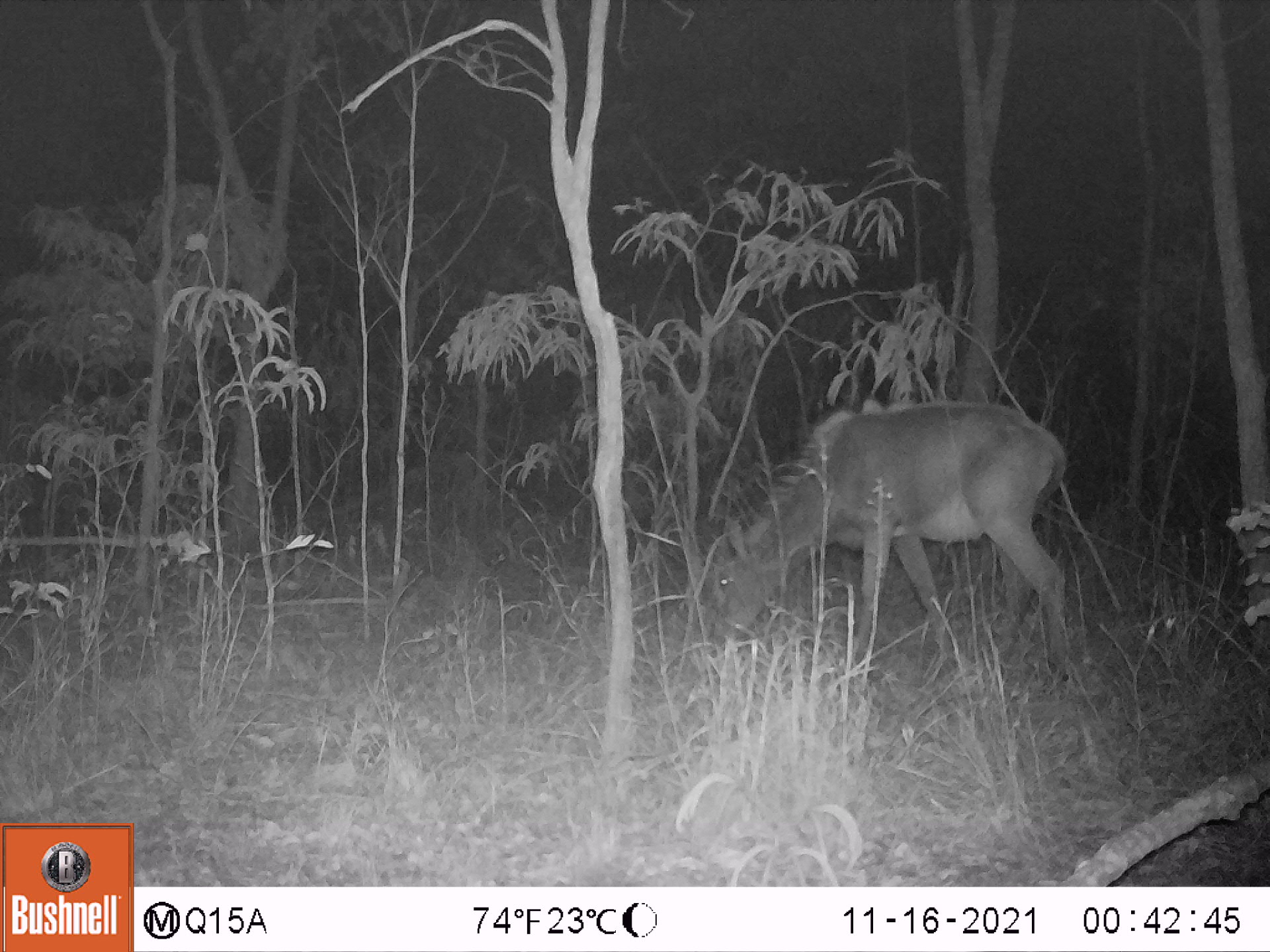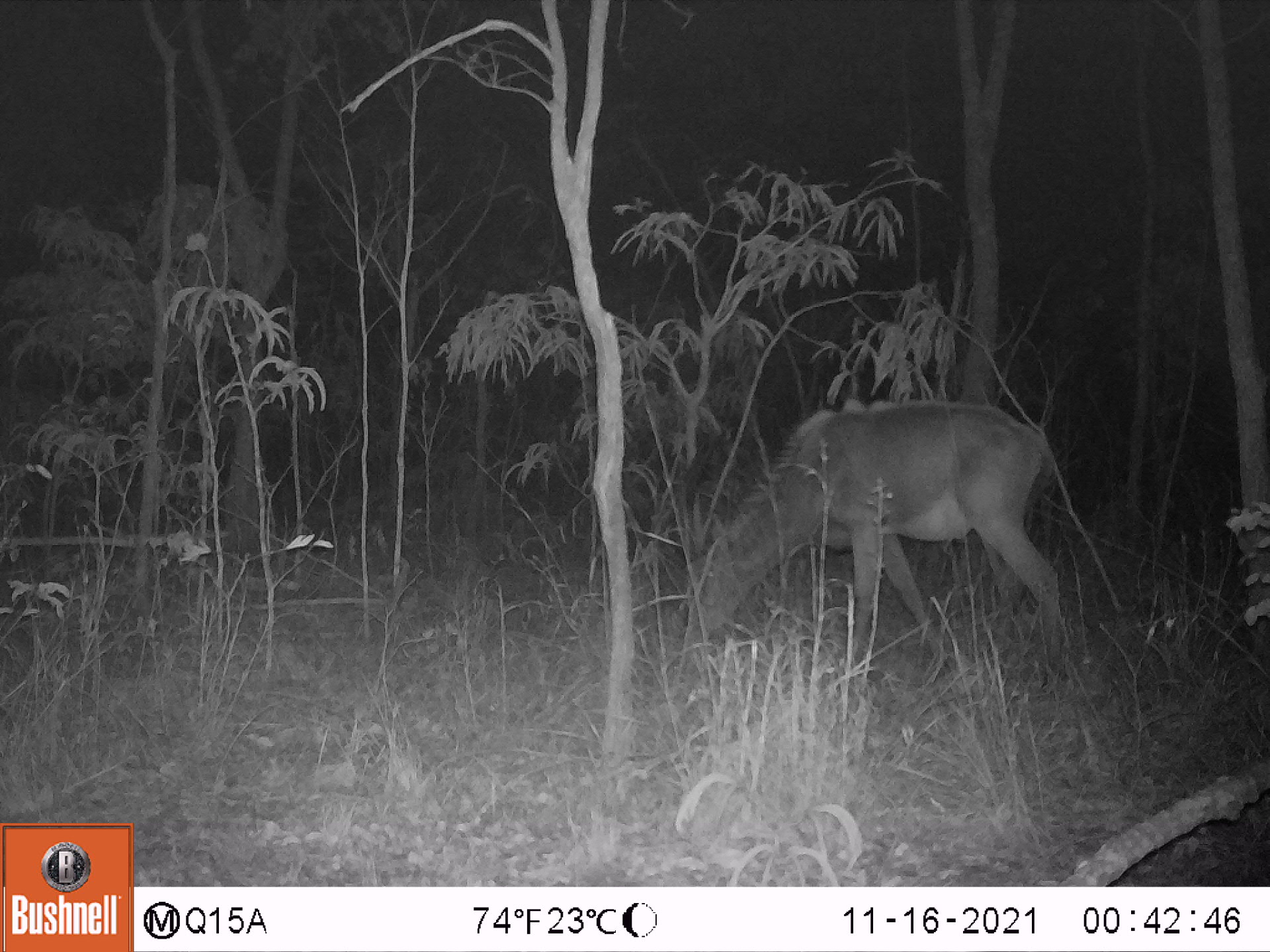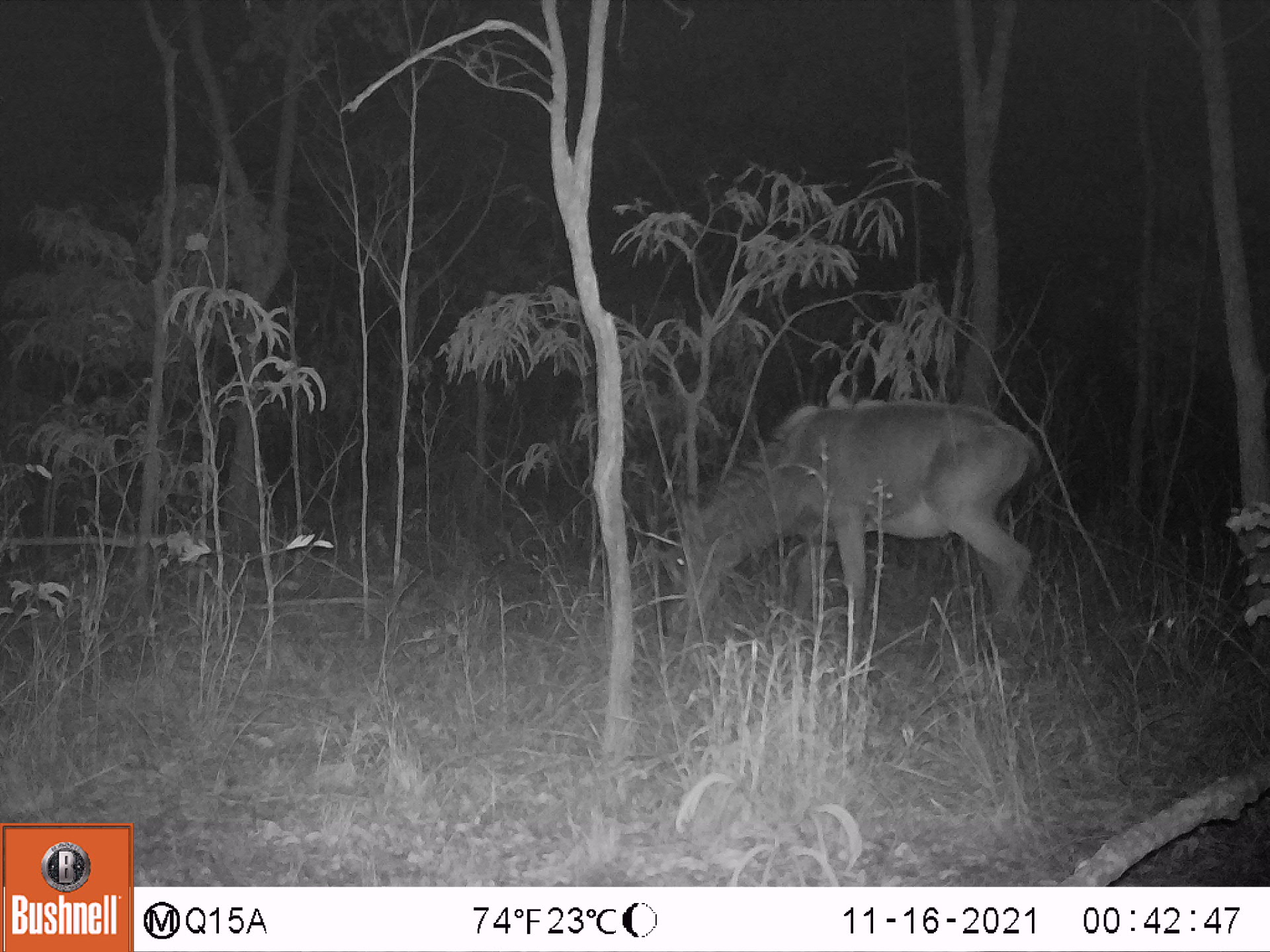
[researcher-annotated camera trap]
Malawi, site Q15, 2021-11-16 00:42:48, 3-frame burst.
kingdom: Animalia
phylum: Chordata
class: Mammalia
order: Artiodactyla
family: Bovidae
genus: Hippotragus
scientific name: Hippotragus niger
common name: sable antelope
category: sable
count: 1